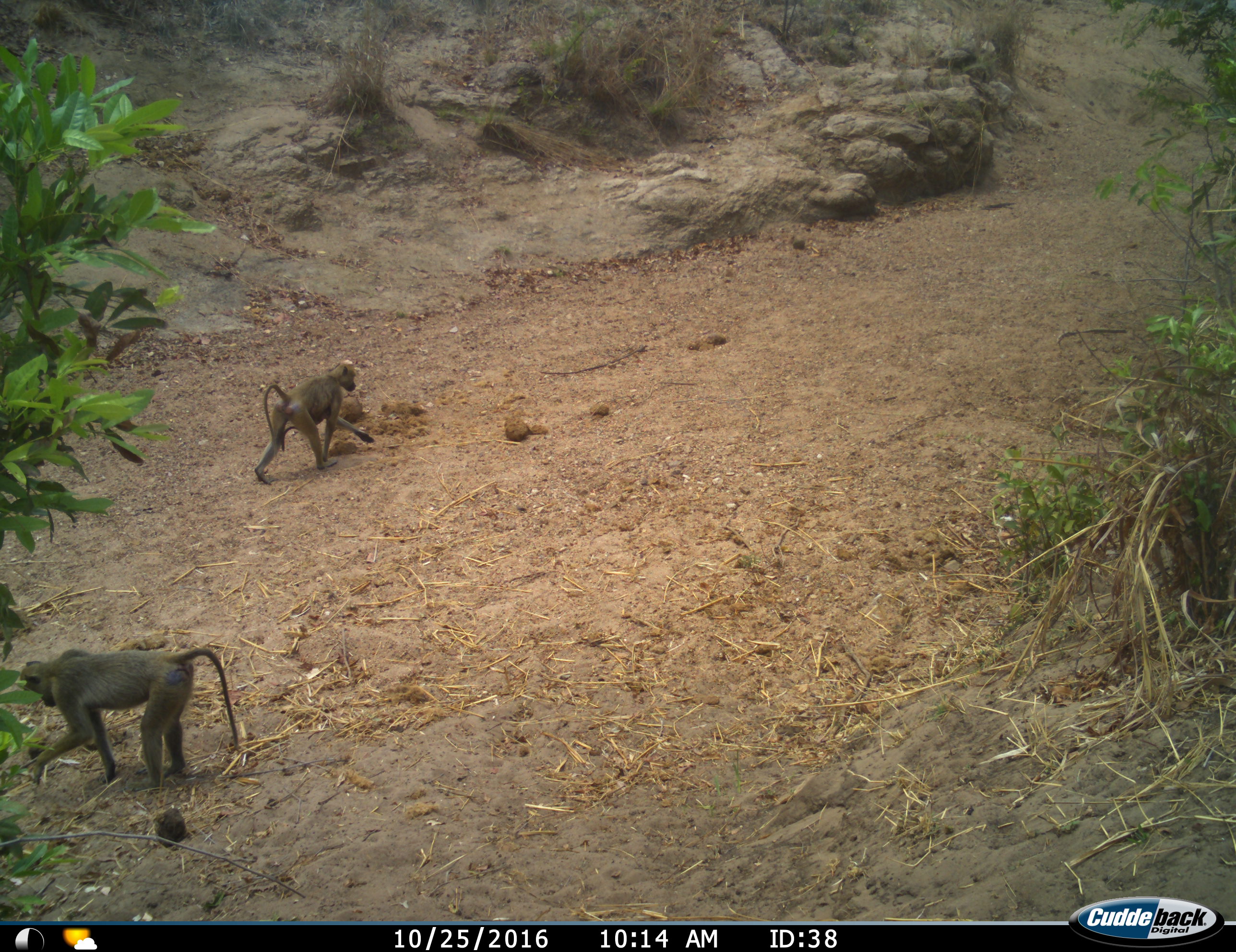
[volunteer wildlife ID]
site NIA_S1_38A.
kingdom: Animalia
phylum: Chordata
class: Mammalia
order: Primates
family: Cercopithecidae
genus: Papio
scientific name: Papio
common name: baboon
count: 2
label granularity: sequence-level